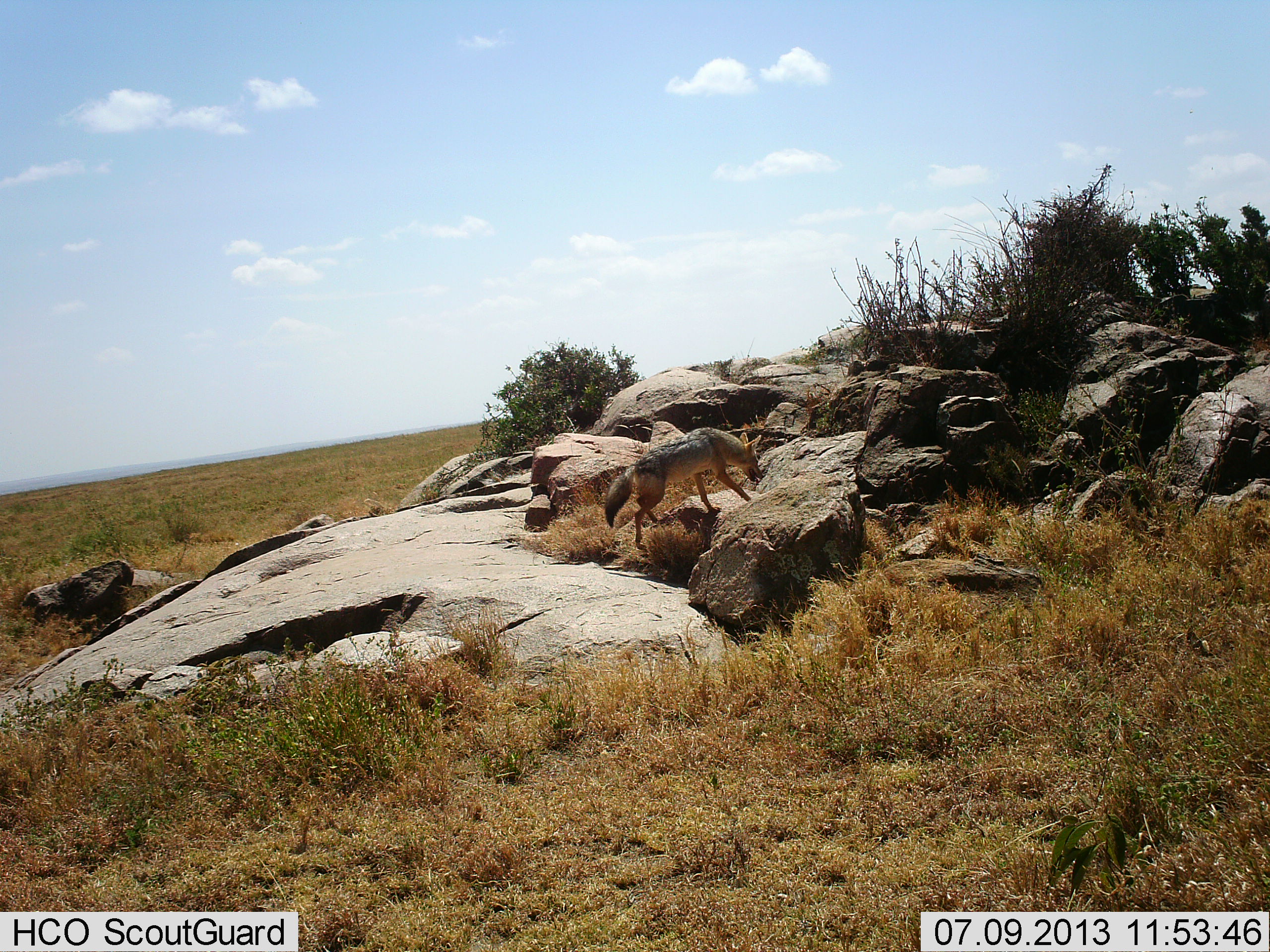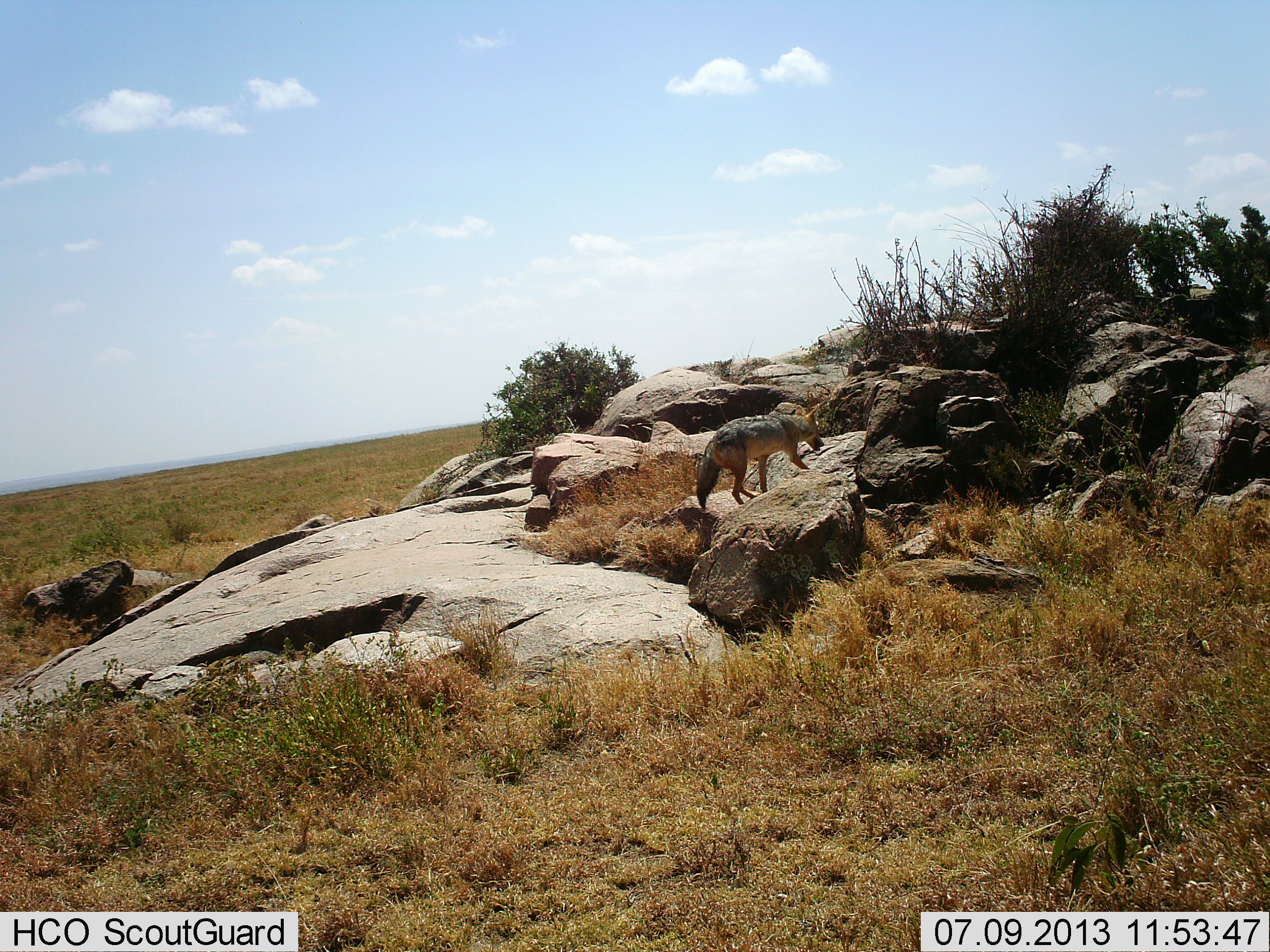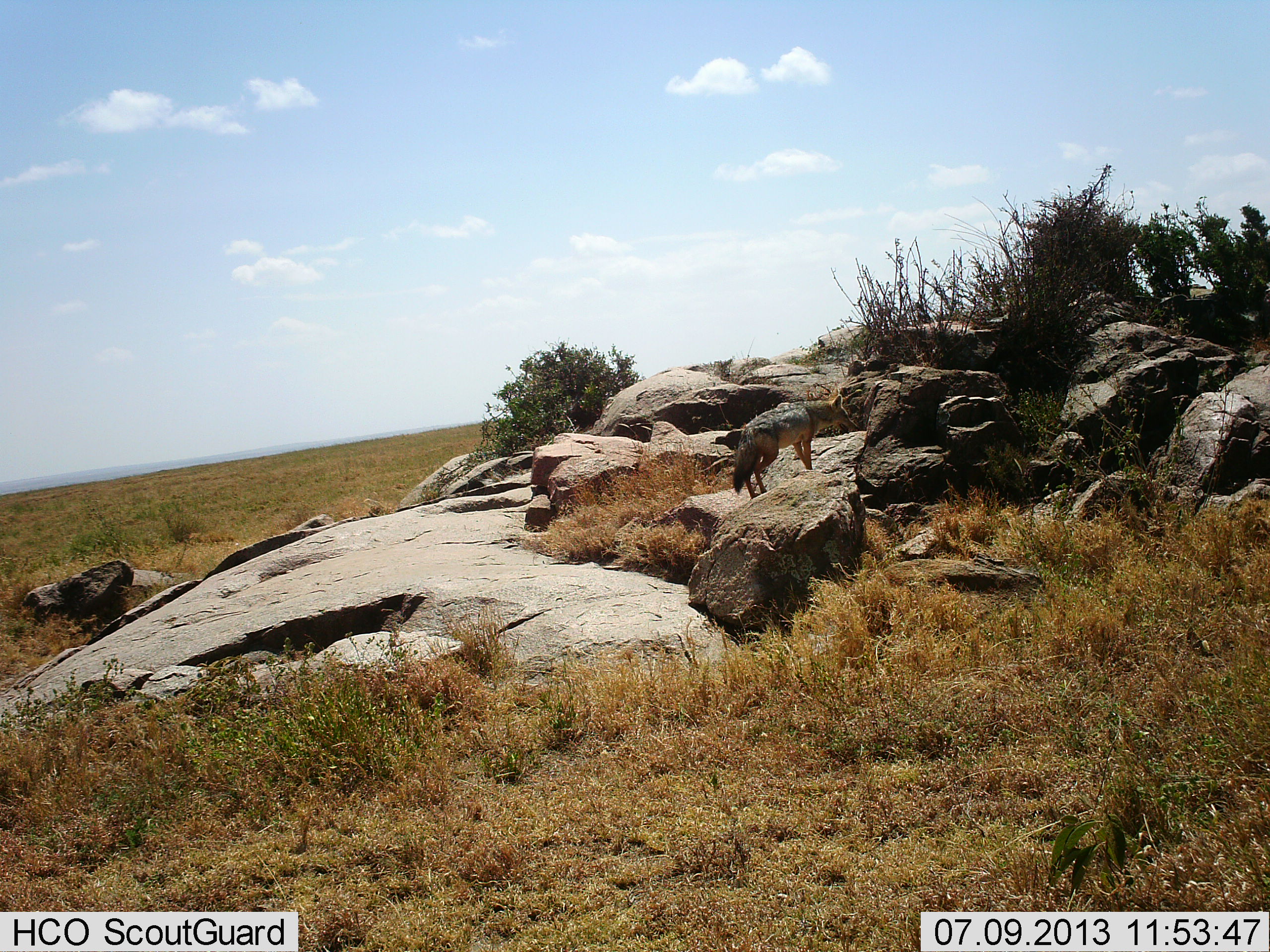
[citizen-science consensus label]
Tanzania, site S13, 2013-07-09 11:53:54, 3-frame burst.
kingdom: Animalia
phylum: Chordata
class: Mammalia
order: Carnivora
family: Canidae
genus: Lupulella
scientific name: Lupulella mesomelas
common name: black-backed jackal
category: jackal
Jackal (black-backed jackal) (Lupulella mesomelas), count 1. Behavior (volunteer vote fractions): standing 0%, resting 0%, moving 100%, interacting 0%. Young present (vote fraction): 0%. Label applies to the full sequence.